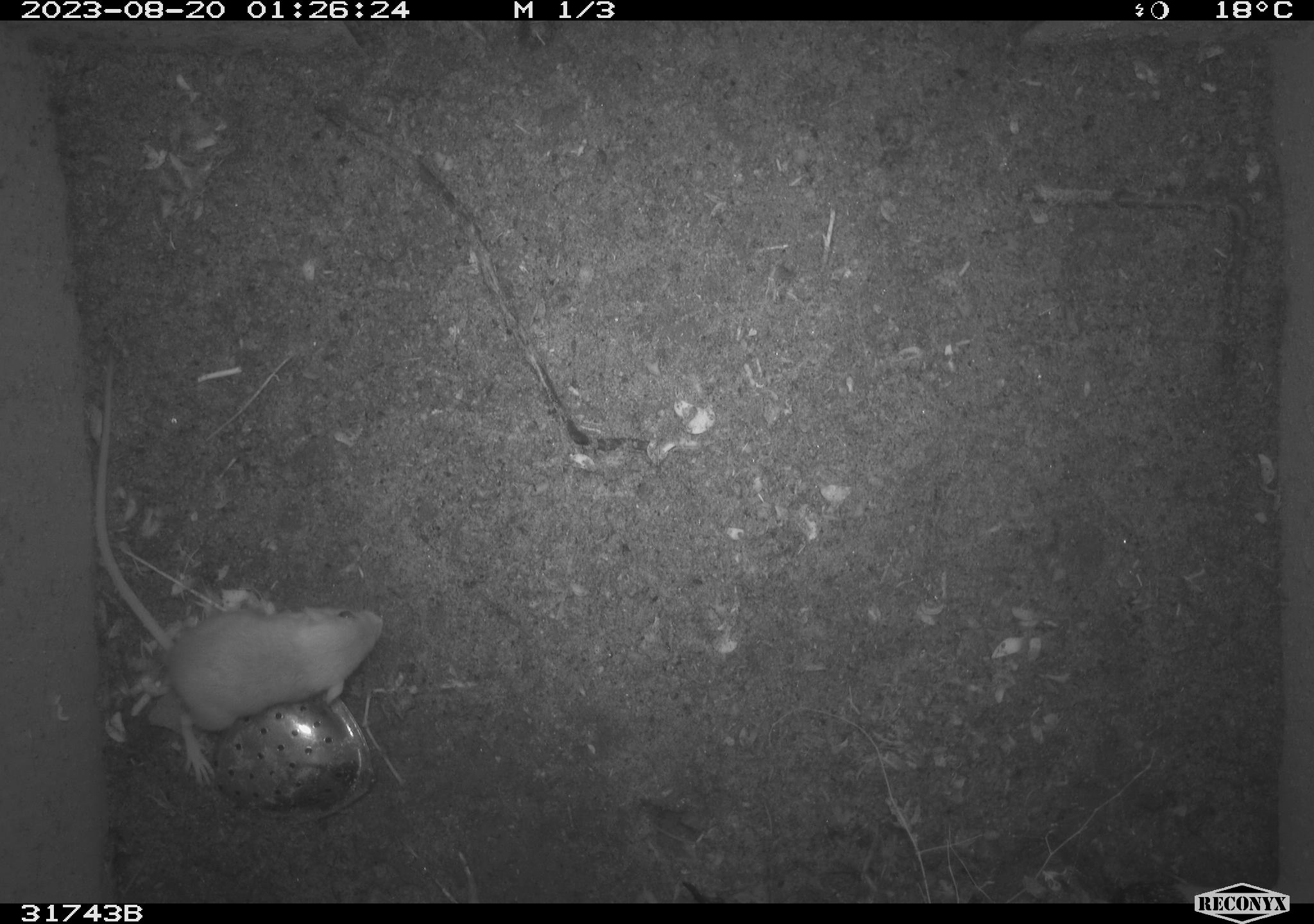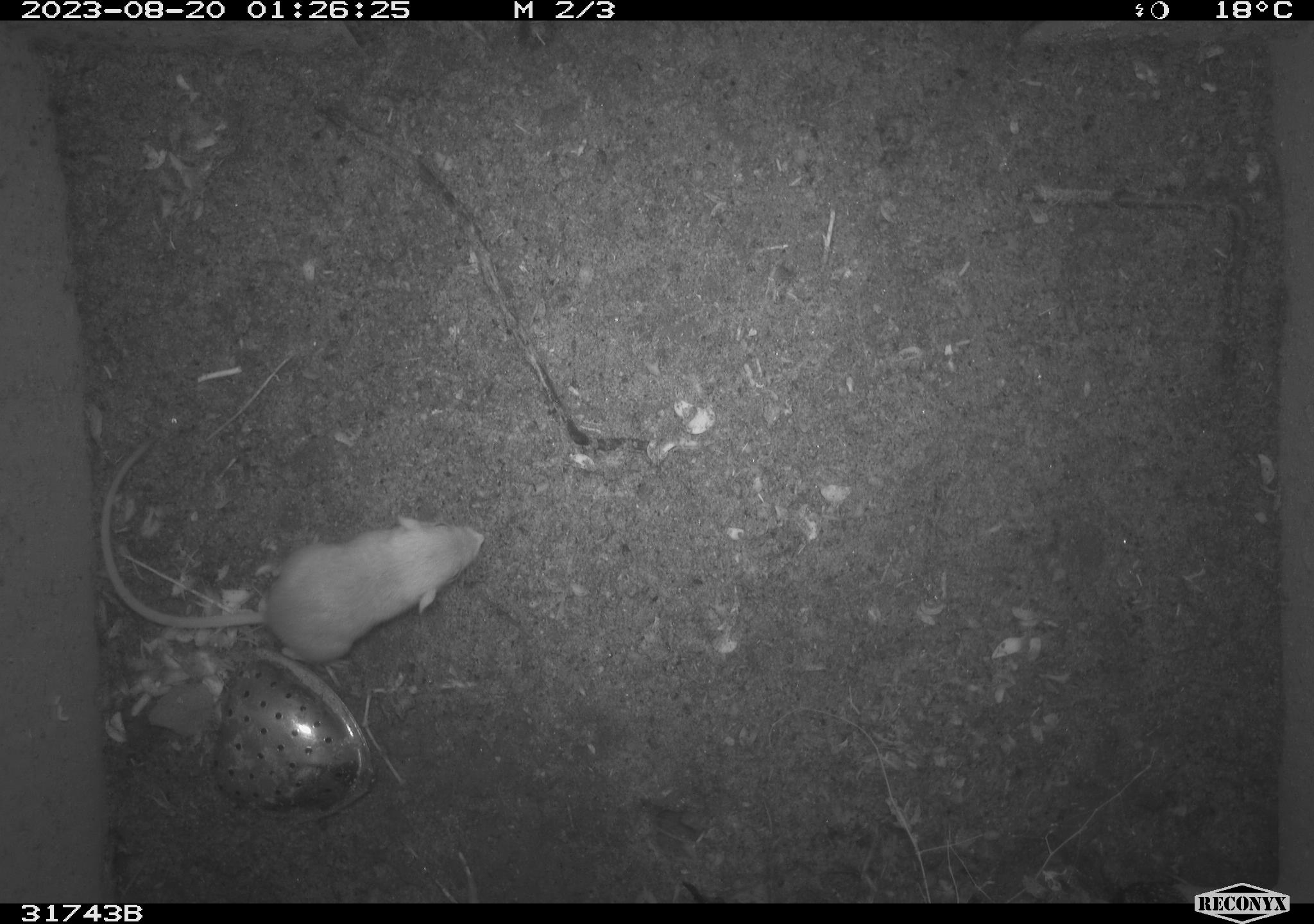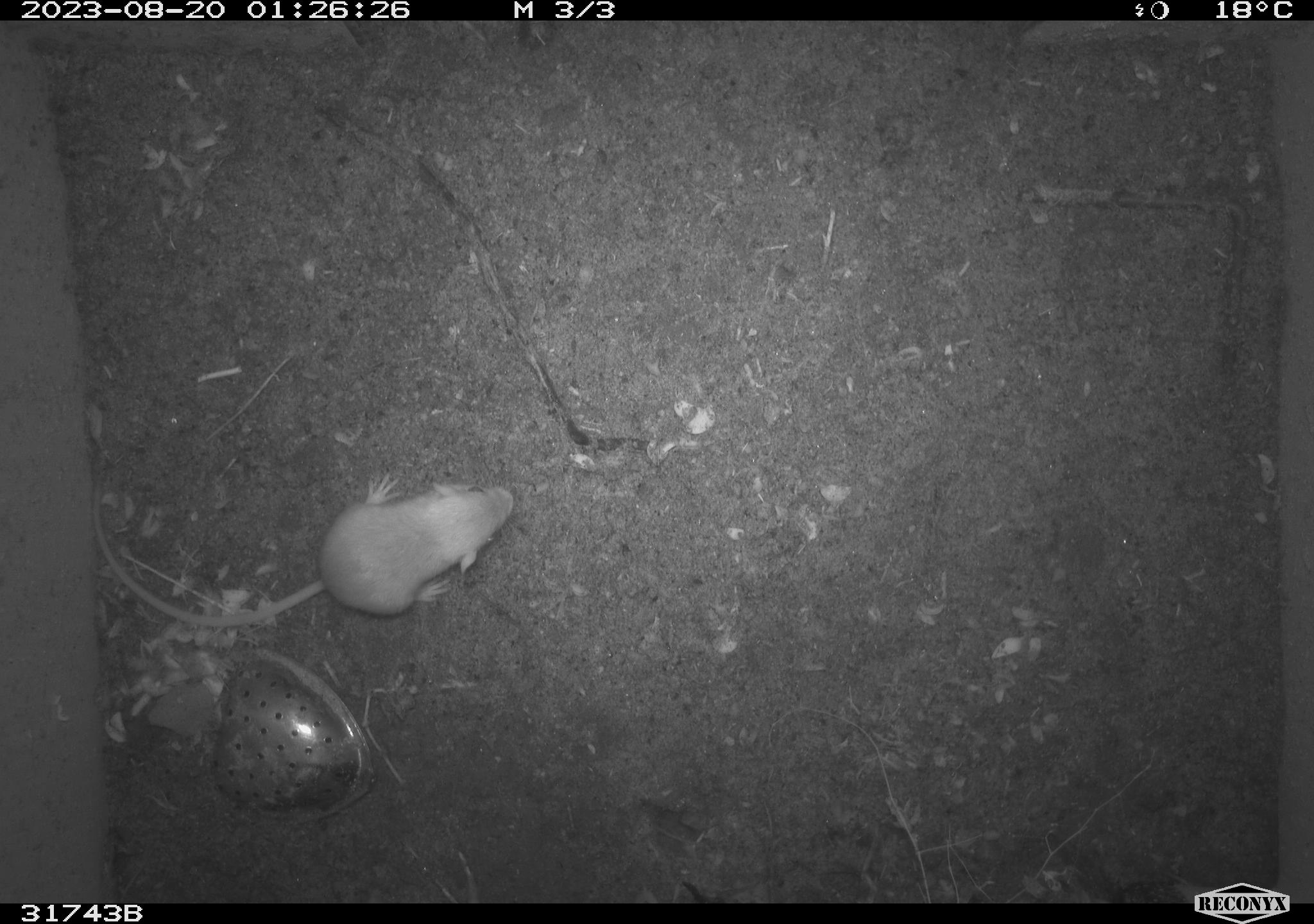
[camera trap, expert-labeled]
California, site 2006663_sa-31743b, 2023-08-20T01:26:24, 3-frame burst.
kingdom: Animalia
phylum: Chordata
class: Mammalia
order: Rodentia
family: Heteromyidae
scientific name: Heteromyidae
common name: kangaroo rats and pocket mice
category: heteromyidae family